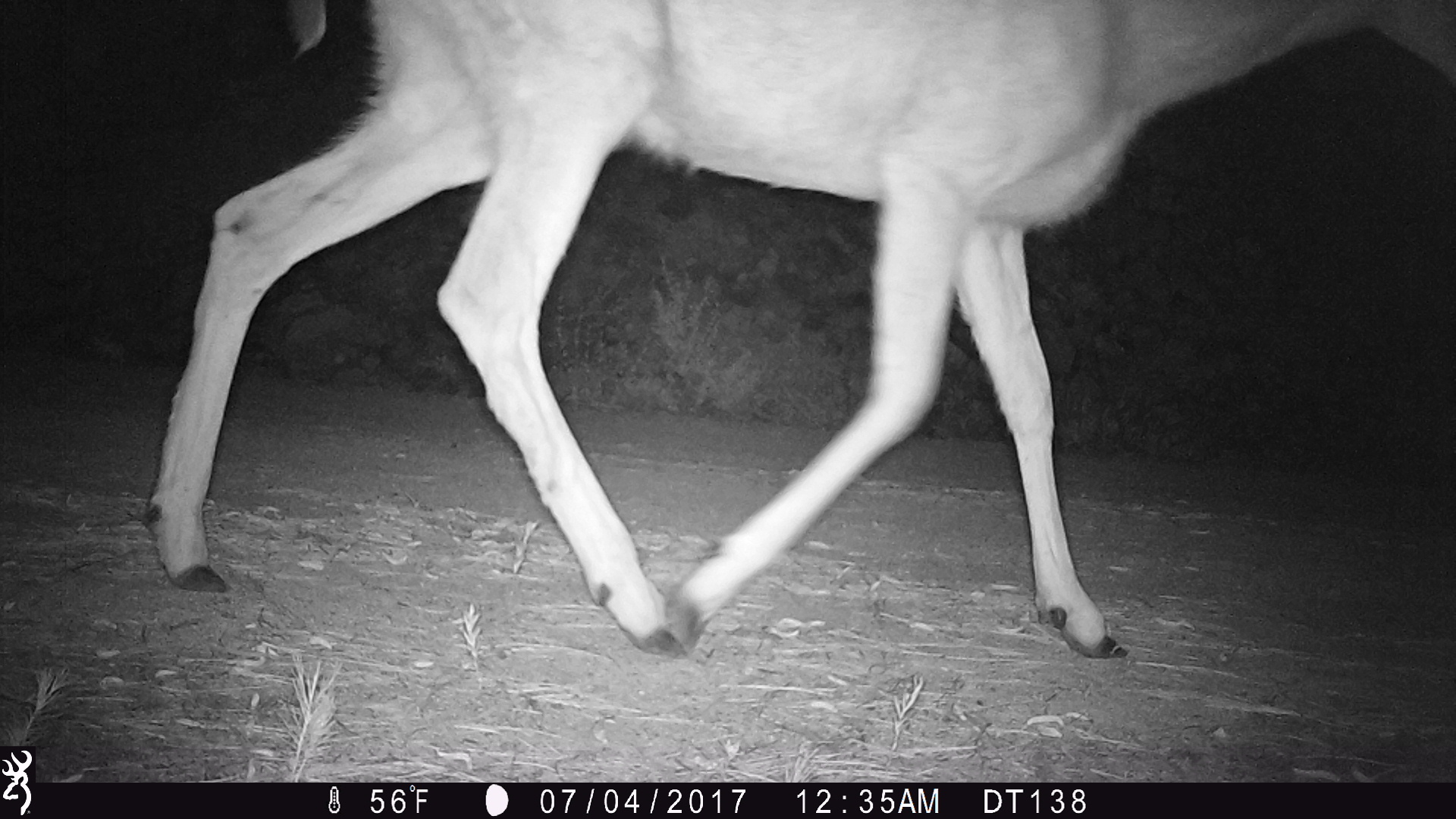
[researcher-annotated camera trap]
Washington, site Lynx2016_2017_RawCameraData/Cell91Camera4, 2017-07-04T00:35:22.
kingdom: Animalia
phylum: Chordata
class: Mammalia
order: Artiodactyla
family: Cervidae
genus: Odocoileus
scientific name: Odocoileus hemionus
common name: mule deer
Odocoileus hemionus (mule deer). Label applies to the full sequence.